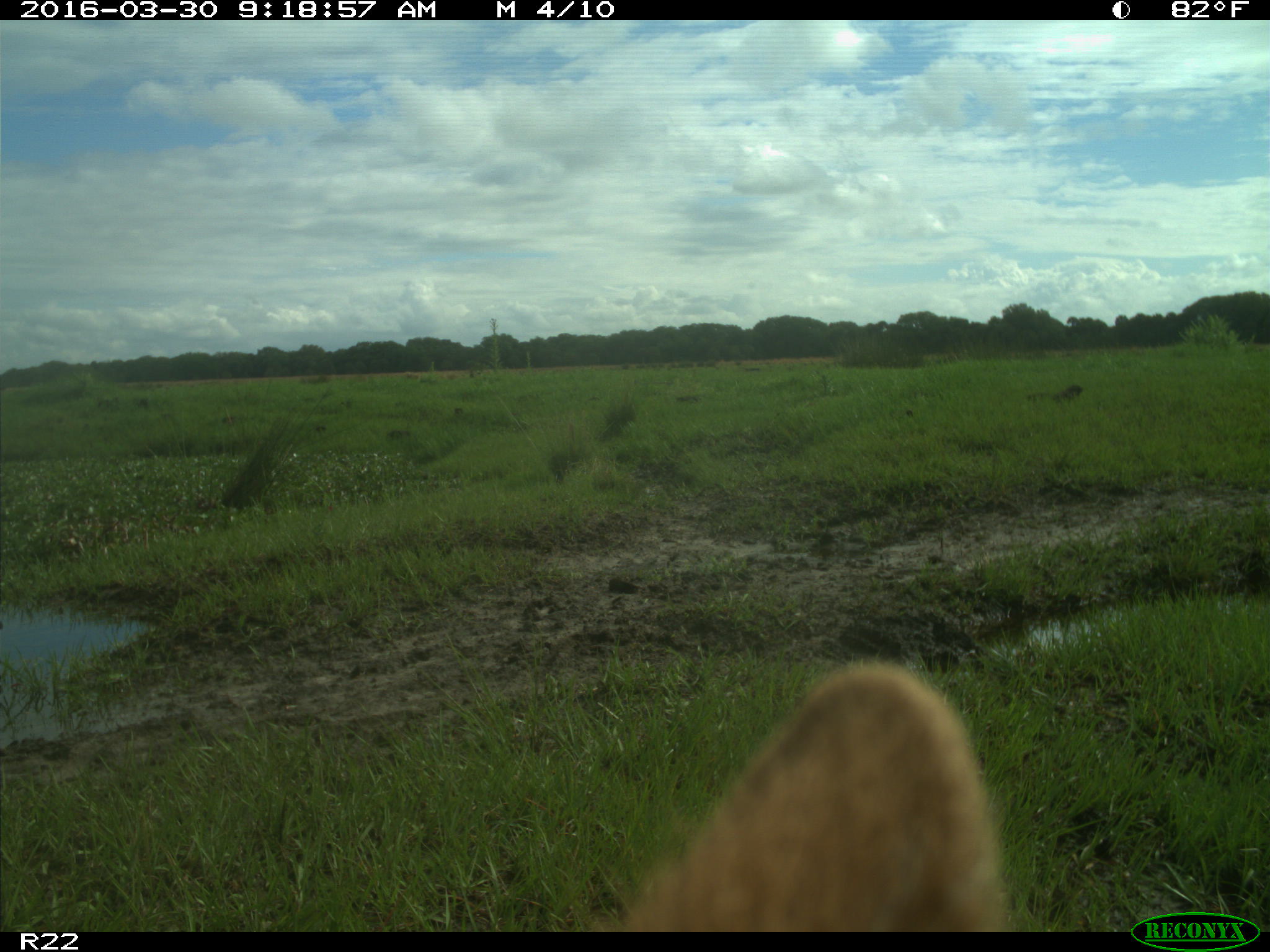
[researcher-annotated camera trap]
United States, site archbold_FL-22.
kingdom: Animalia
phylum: Chordata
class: Mammalia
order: Artiodactyla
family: Bovidae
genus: Bos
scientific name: Bos taurus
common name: domestic cow